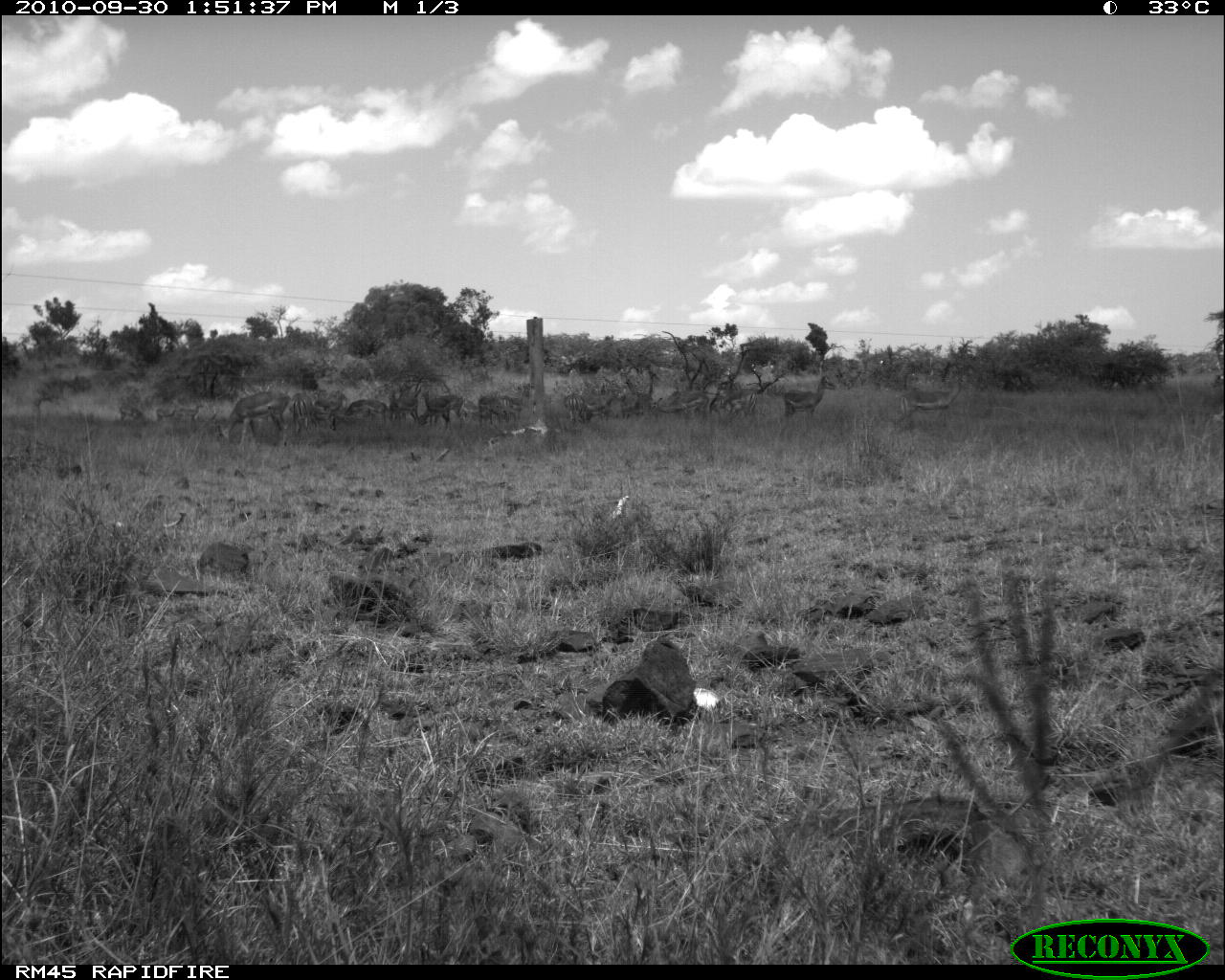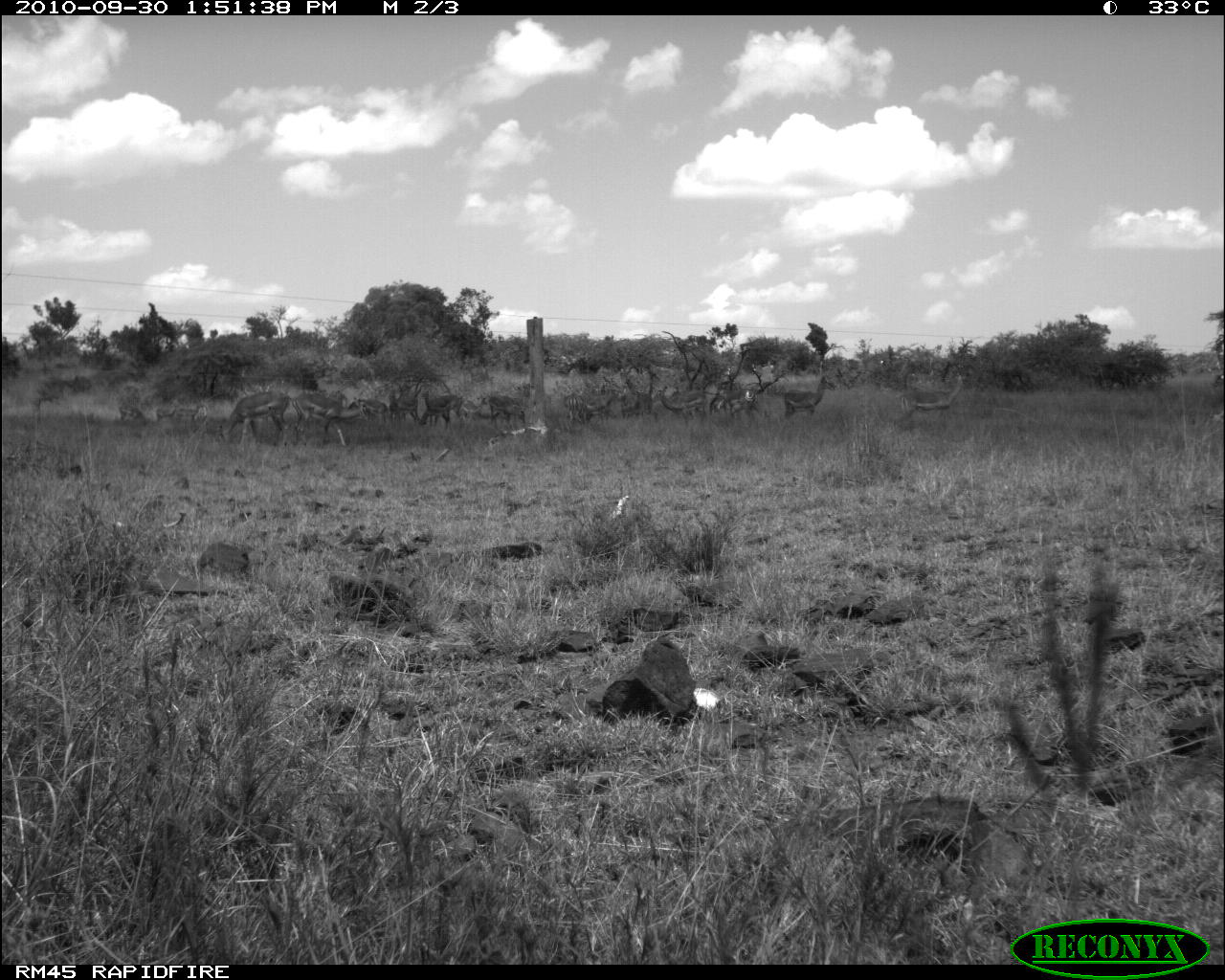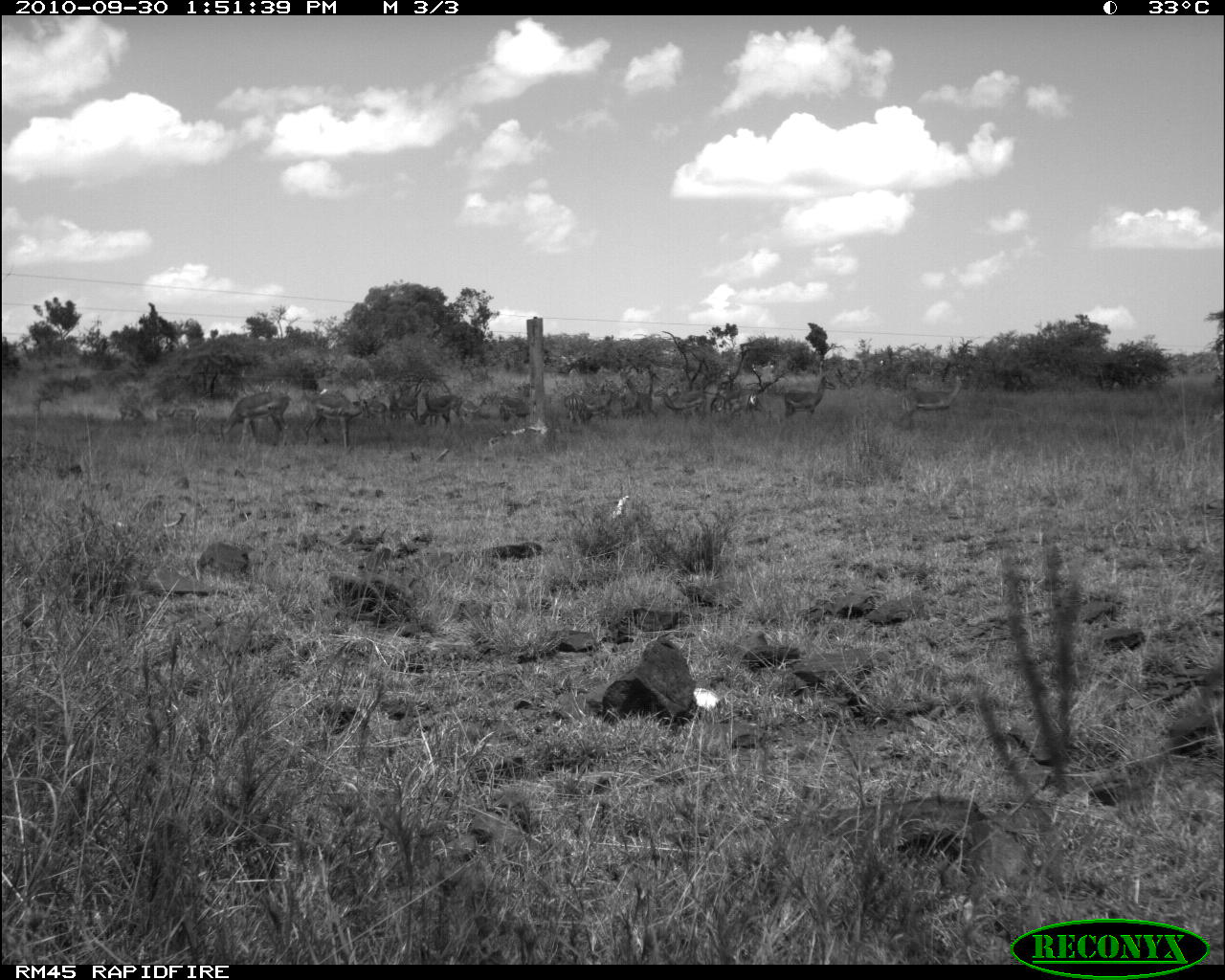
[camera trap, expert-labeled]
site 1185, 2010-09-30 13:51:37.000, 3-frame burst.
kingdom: Animalia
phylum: Chordata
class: Mammalia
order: Artiodactyla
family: Bovidae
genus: Aepyceros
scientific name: Aepyceros melampus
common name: impala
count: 17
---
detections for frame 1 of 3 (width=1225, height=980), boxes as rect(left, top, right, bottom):
group: rect(115, 363, 967, 451)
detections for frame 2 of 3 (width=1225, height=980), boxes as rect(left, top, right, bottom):
group: rect(116, 366, 971, 448)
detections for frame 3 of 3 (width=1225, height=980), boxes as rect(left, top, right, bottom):
group: rect(117, 370, 968, 449)